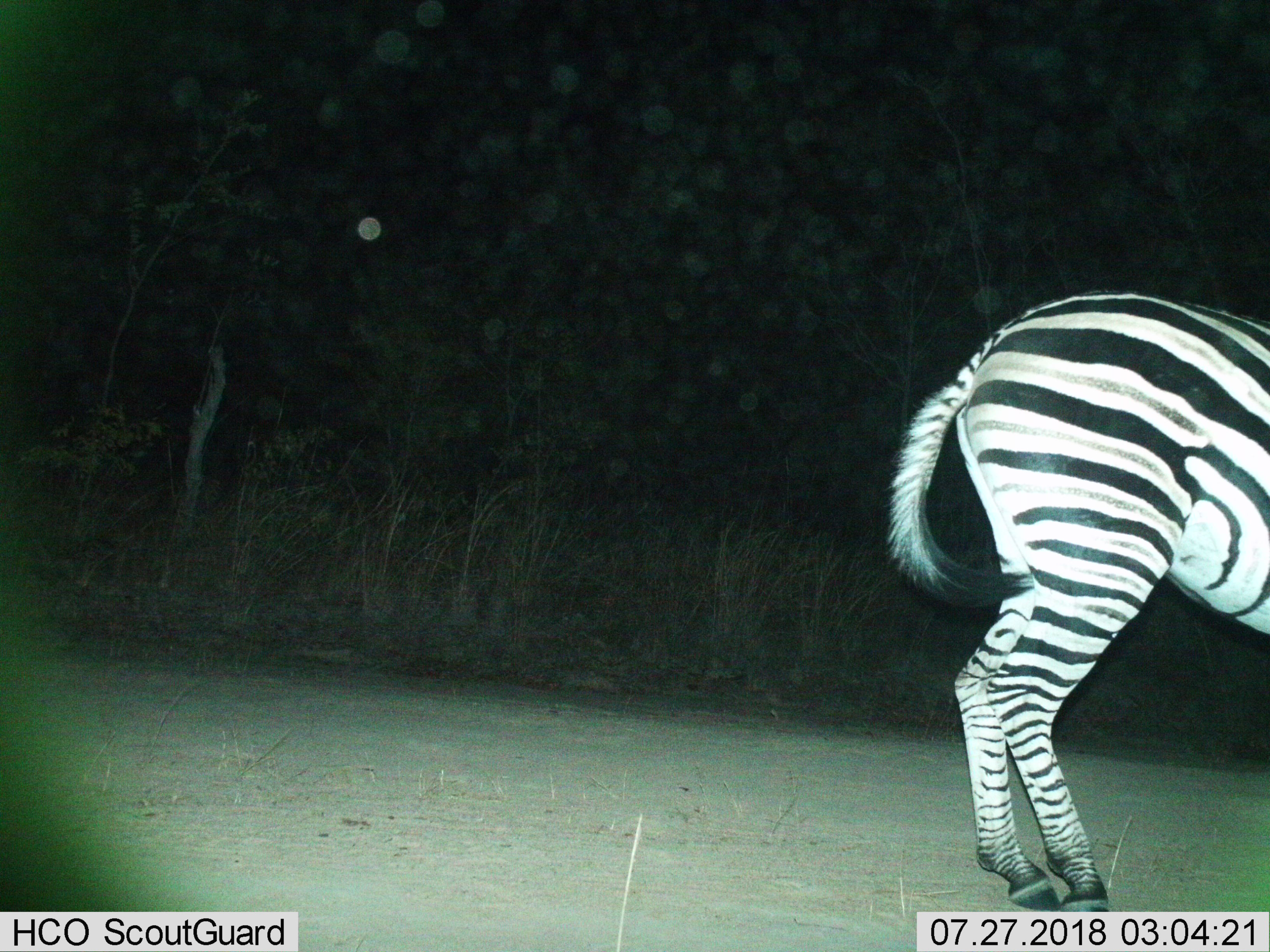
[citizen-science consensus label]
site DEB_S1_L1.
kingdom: Animalia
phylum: Chordata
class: Mammalia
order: Perissodactyla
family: Equidae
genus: Equus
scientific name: Equus quagga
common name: plains zebra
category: zebraplains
Zebraplains (plains zebra) (Equus quagga), count 1. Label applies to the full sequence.